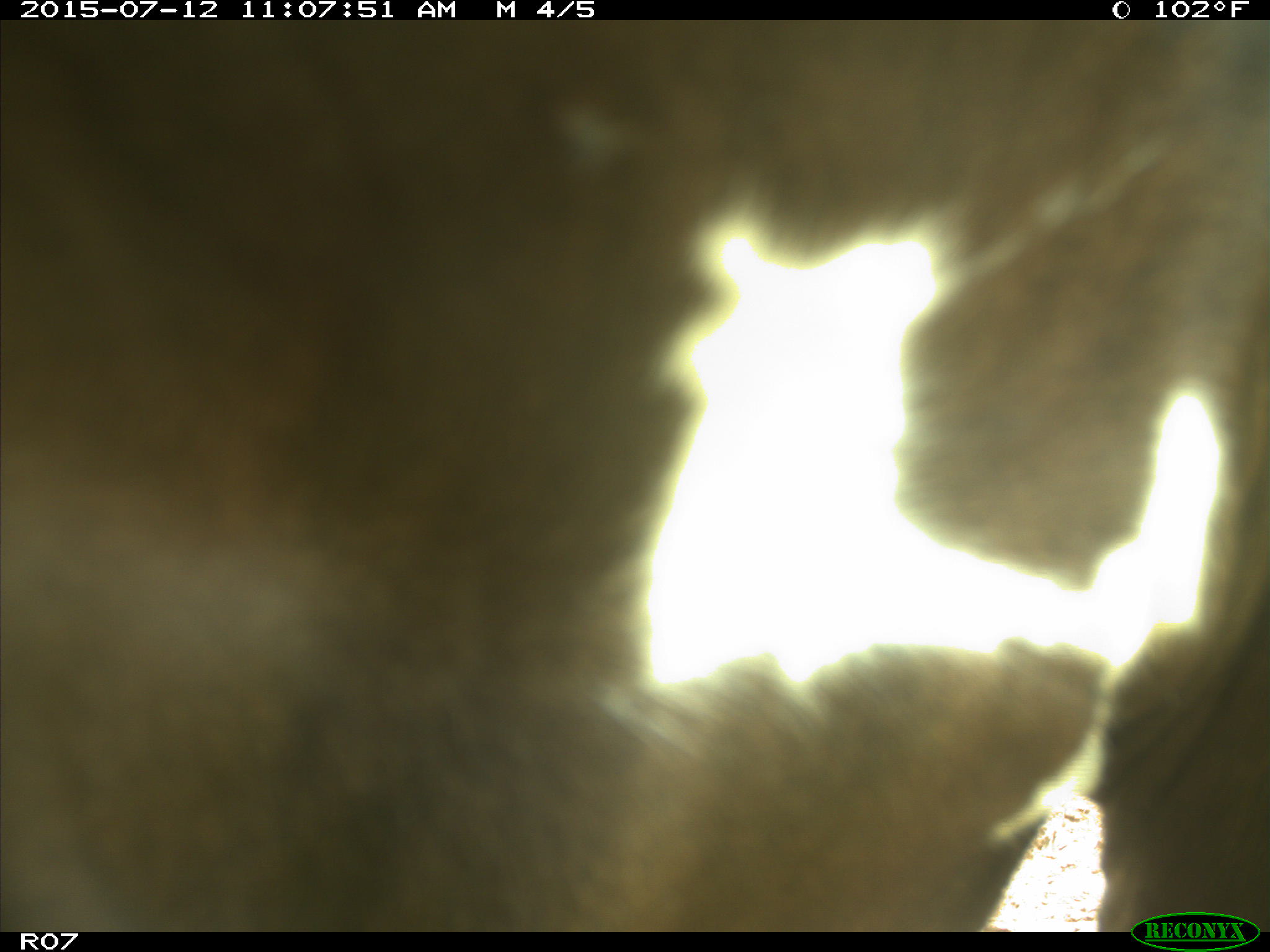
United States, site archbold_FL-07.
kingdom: Animalia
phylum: Chordata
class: Mammalia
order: Artiodactyla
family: Bovidae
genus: Bos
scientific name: Bos taurus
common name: domestic cow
Bos taurus (domestic cow).